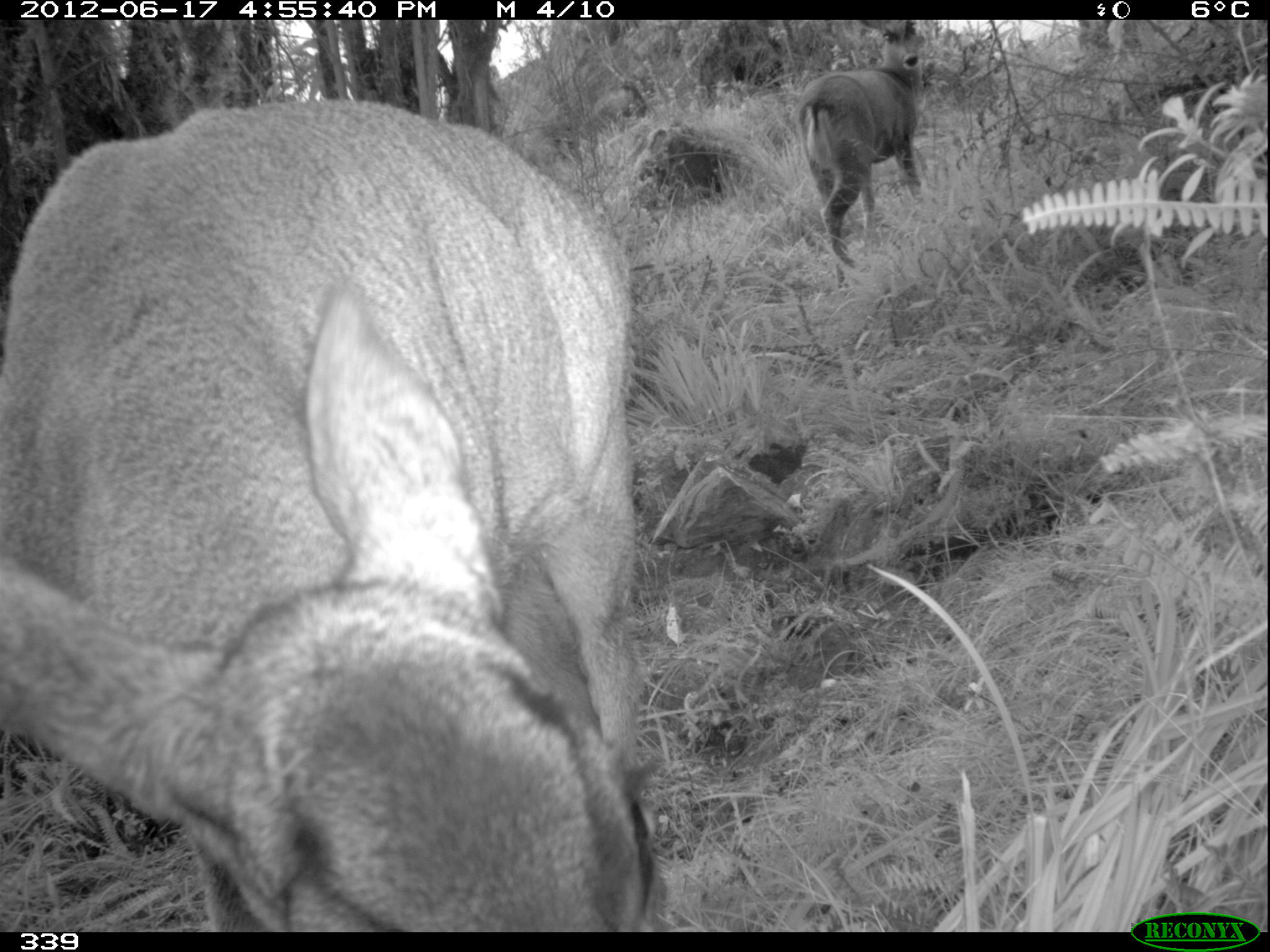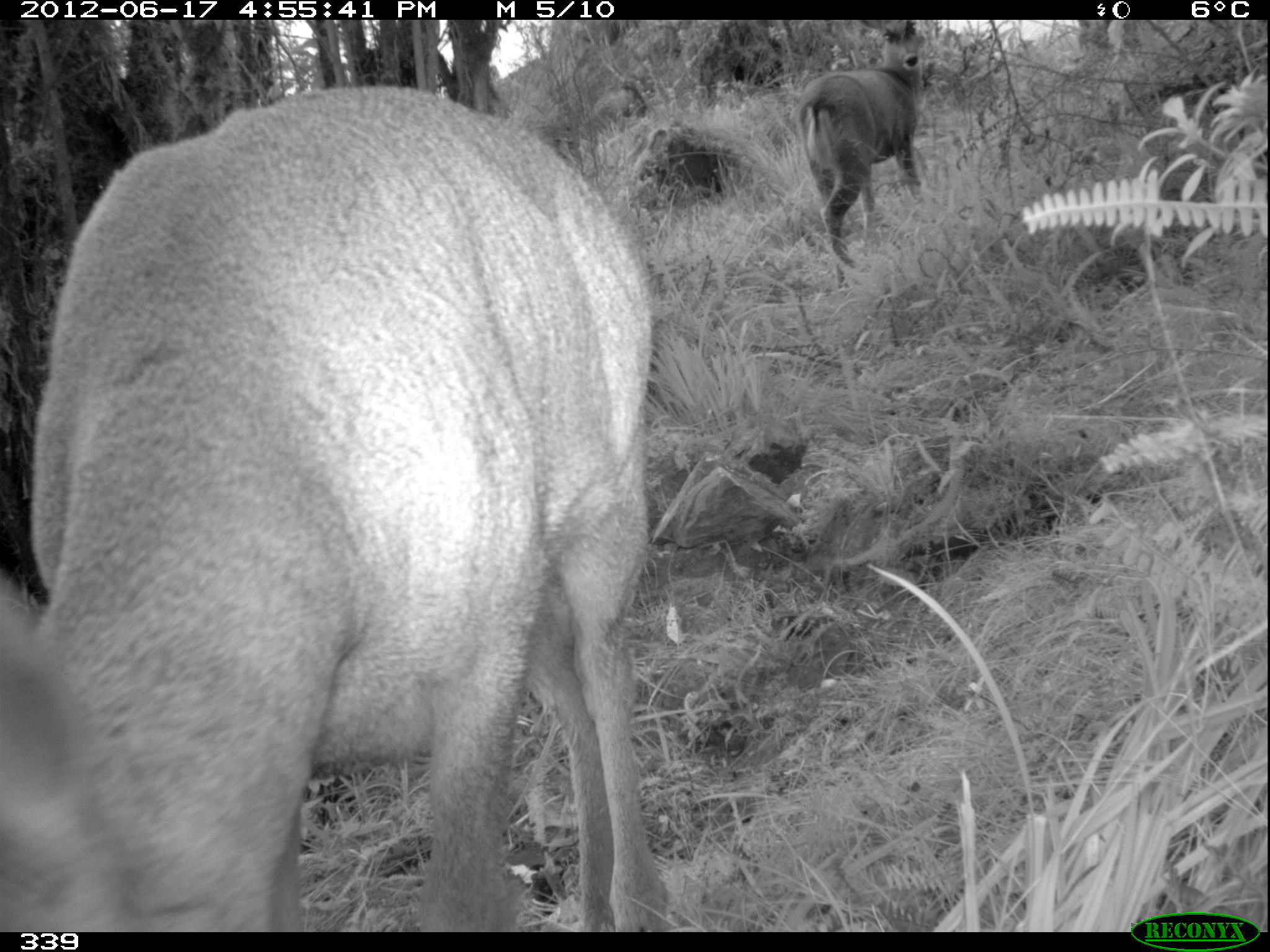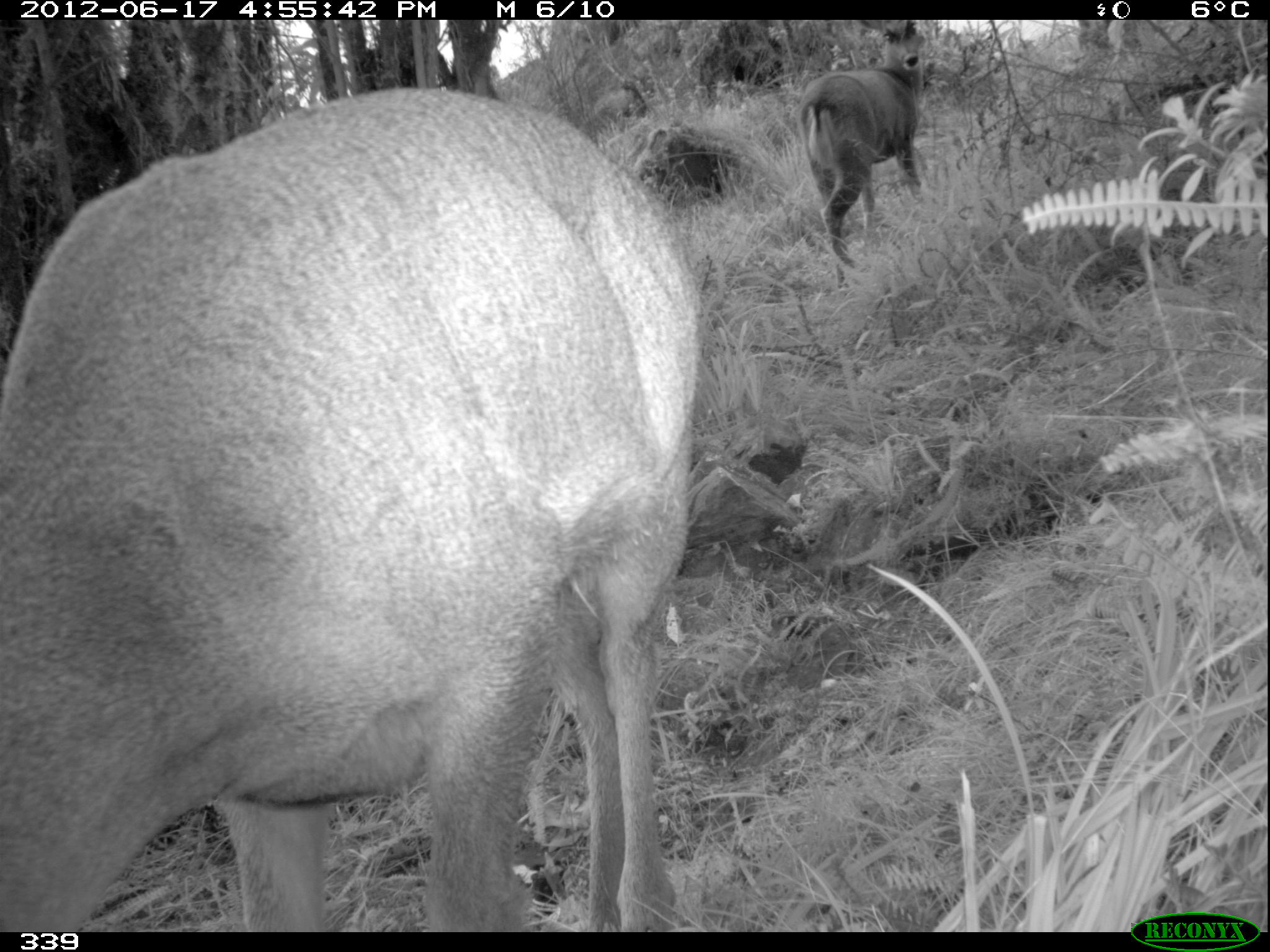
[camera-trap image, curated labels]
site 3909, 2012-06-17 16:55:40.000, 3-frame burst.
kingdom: Animalia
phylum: Chordata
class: Mammalia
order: Artiodactyla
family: Cervidae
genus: Hippocamelus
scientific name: Hippocamelus antisensis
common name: taruca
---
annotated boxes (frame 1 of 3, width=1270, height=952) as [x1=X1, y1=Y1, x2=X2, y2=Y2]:
hippocamelus antisensis: [x1=0, y1=99, x2=669, y2=931]; [x1=787, y1=18, x2=924, y2=278]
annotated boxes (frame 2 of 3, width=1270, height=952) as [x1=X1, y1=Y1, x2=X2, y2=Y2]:
hippocamelus antisensis: [x1=0, y1=77, x2=665, y2=930]; [x1=792, y1=19, x2=931, y2=289]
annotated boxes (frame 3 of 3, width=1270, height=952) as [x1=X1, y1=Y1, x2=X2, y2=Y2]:
hippocamelus antisensis: [x1=0, y1=85, x2=705, y2=931]; [x1=790, y1=18, x2=926, y2=289]